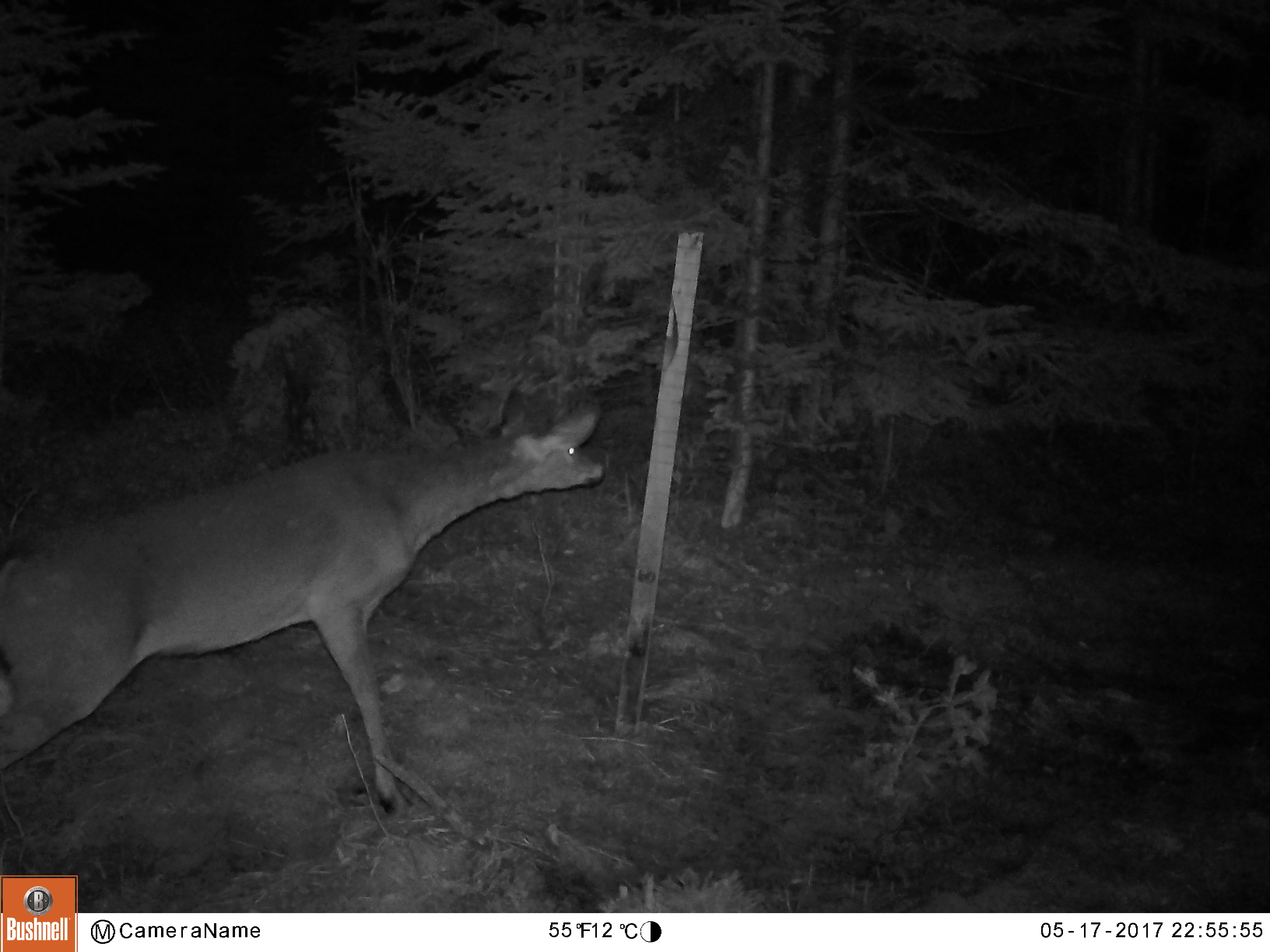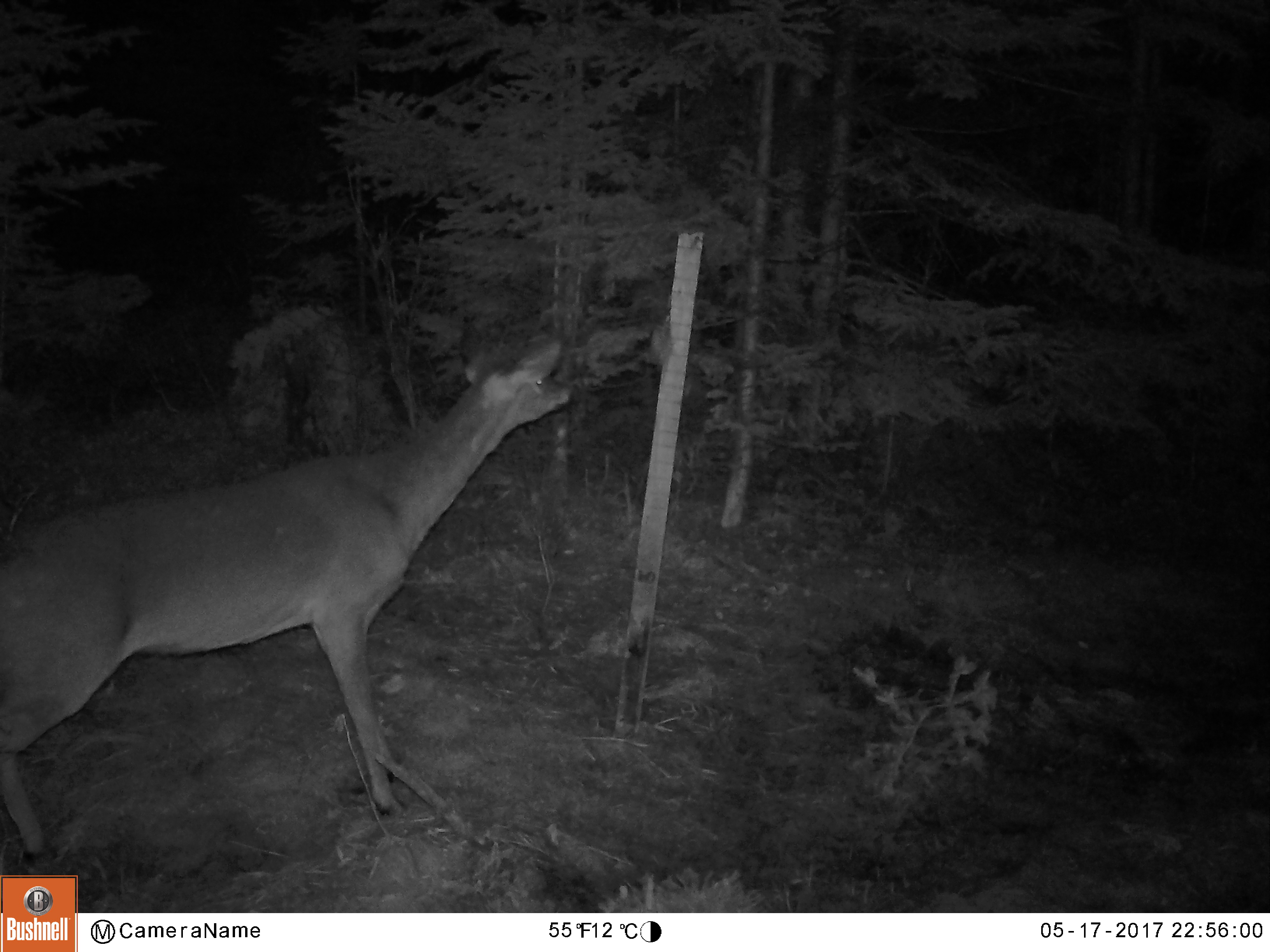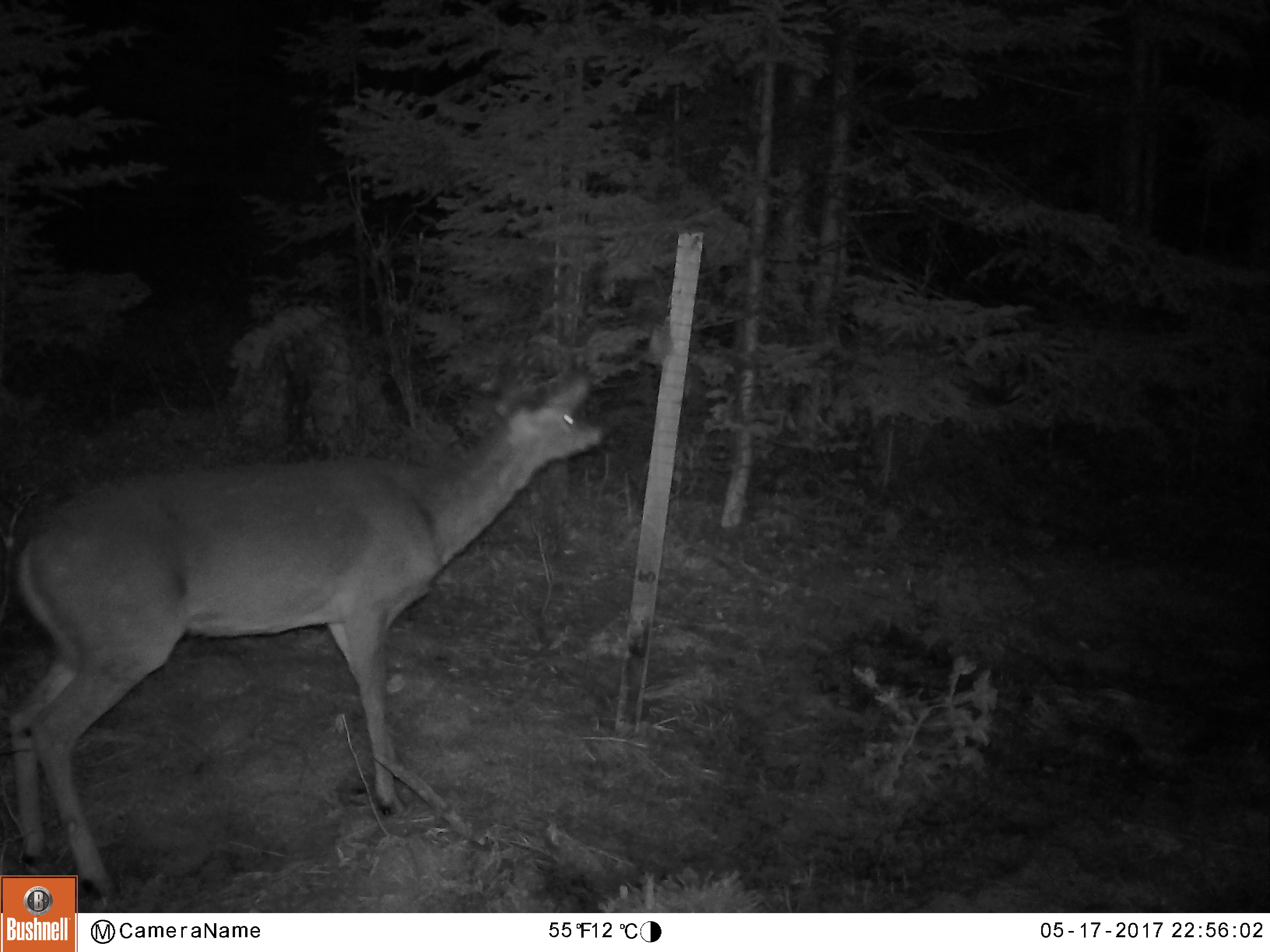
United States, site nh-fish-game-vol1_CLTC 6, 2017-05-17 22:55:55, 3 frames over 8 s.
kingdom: Animalia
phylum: Chordata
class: Mammalia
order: Artiodactyla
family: Cervidae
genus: Odocoileus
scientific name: Odocoileus virginianus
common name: white-tailed deer